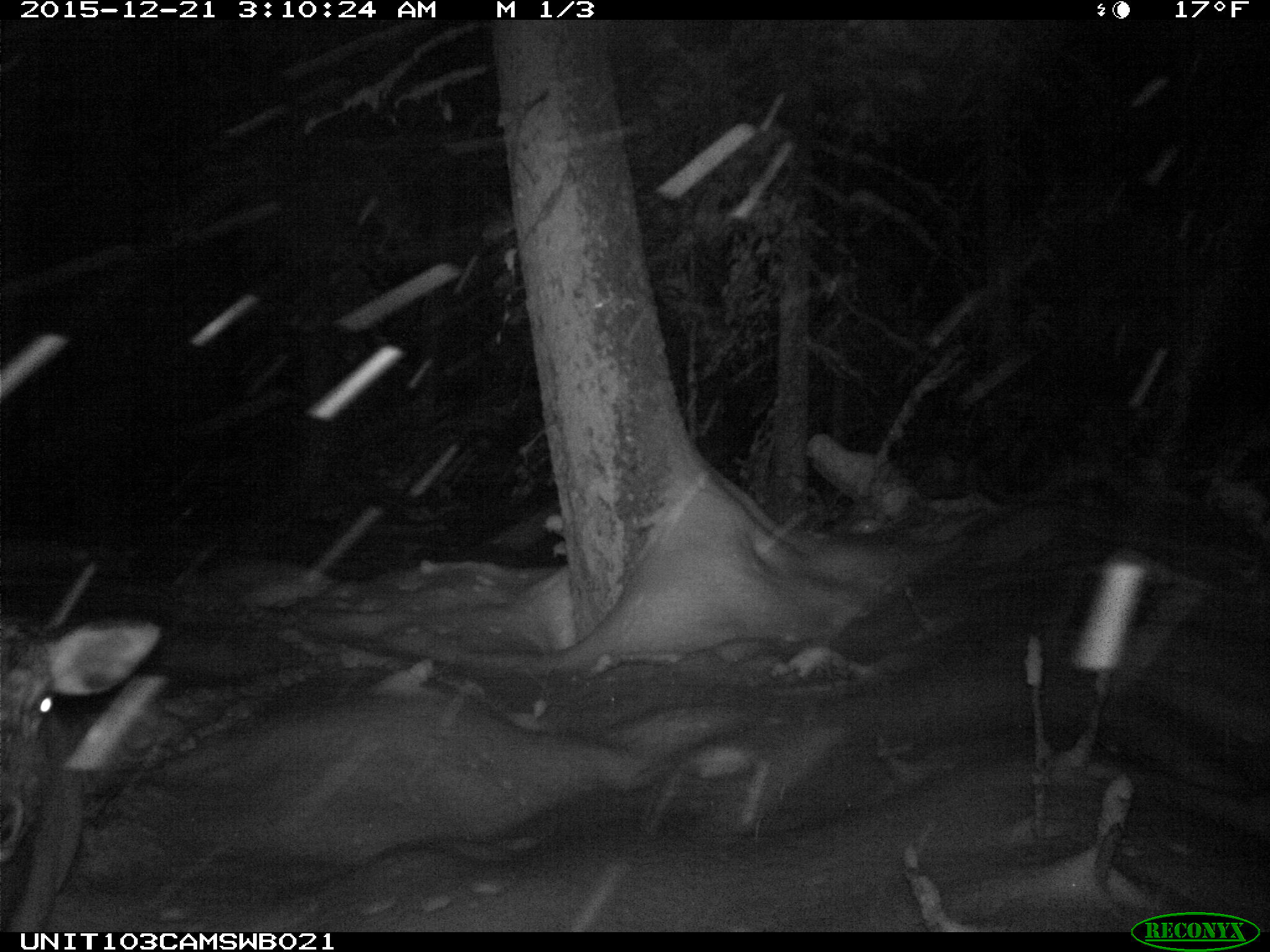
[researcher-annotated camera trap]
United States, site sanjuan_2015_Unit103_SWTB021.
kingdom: Animalia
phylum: Chordata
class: Mammalia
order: Artiodactyla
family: Cervidae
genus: Cervus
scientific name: Cervus elaphus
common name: red deer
Cervus elaphus (red deer).